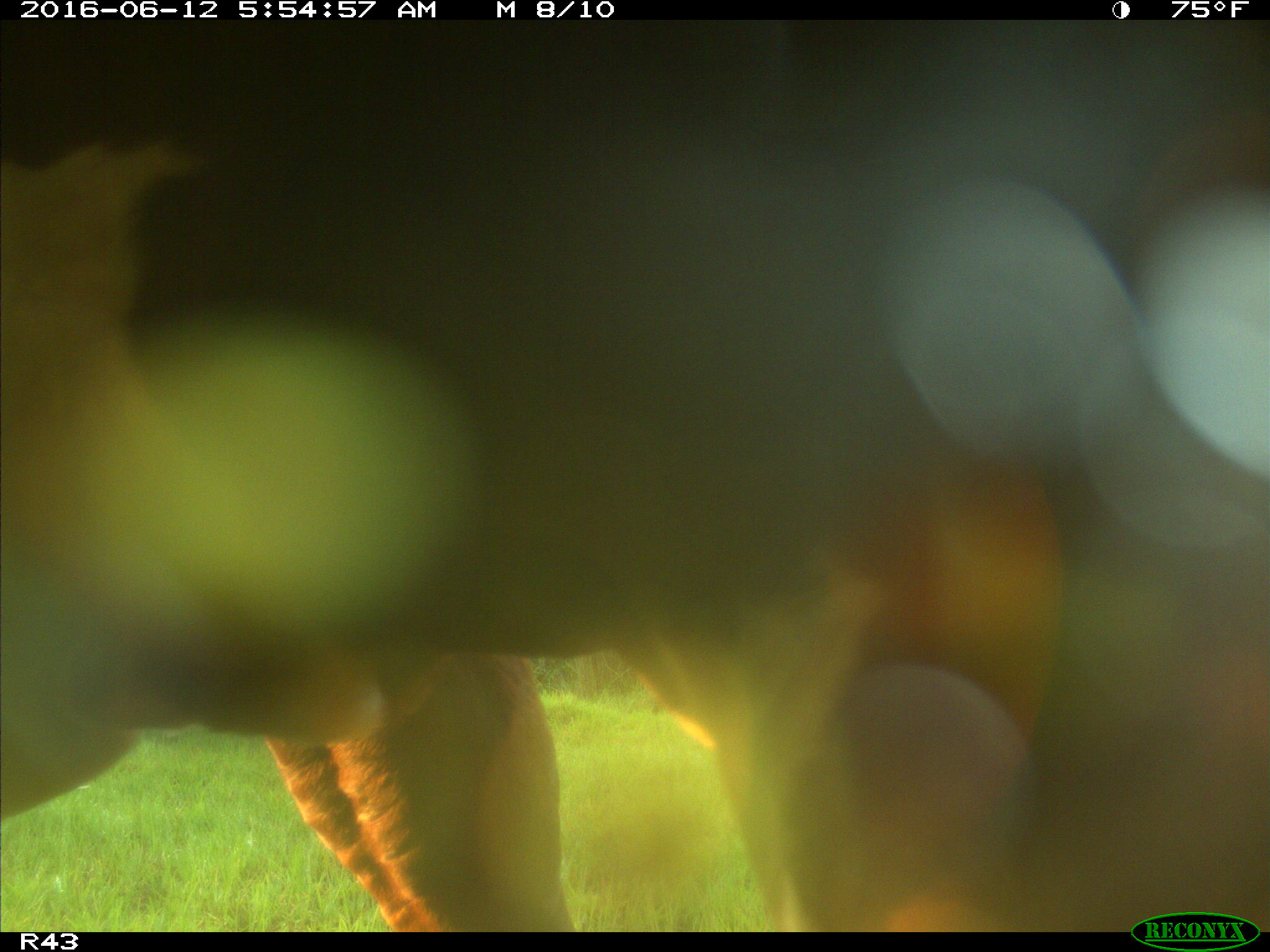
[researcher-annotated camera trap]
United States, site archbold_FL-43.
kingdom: Animalia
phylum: Chordata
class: Mammalia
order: Artiodactyla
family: Bovidae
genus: Bos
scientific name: Bos taurus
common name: domestic cow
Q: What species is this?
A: Bos taurus (domestic cow).